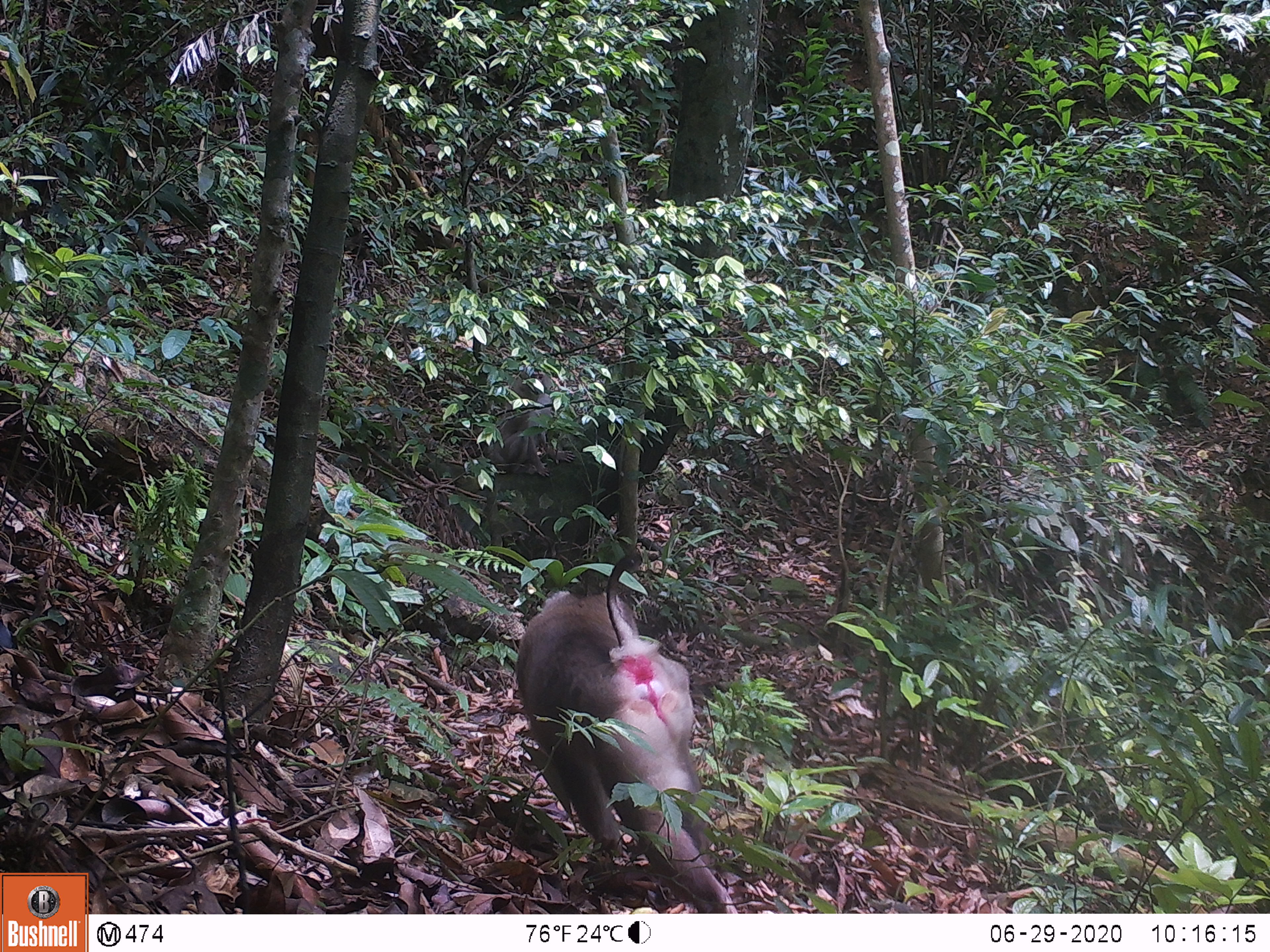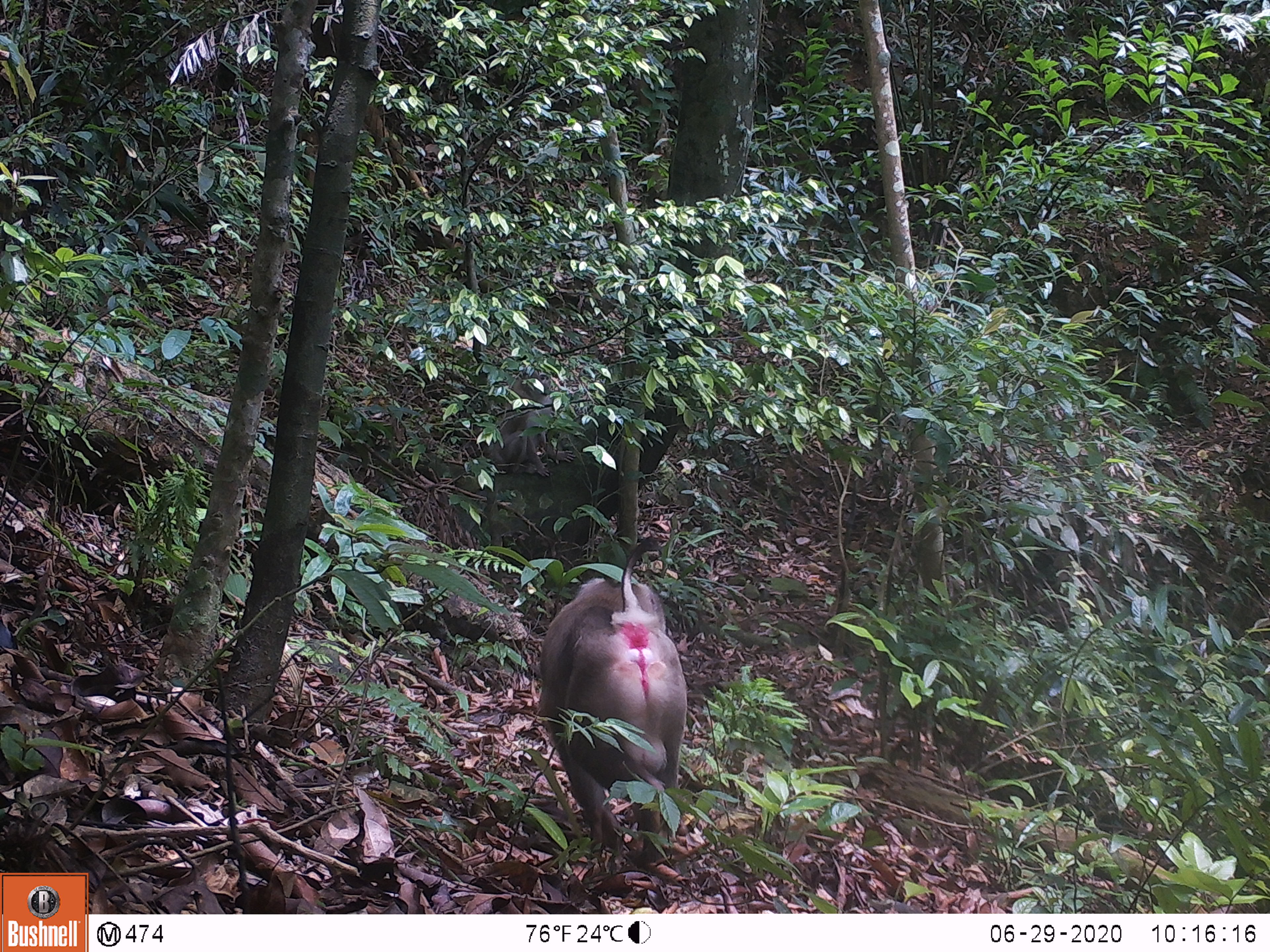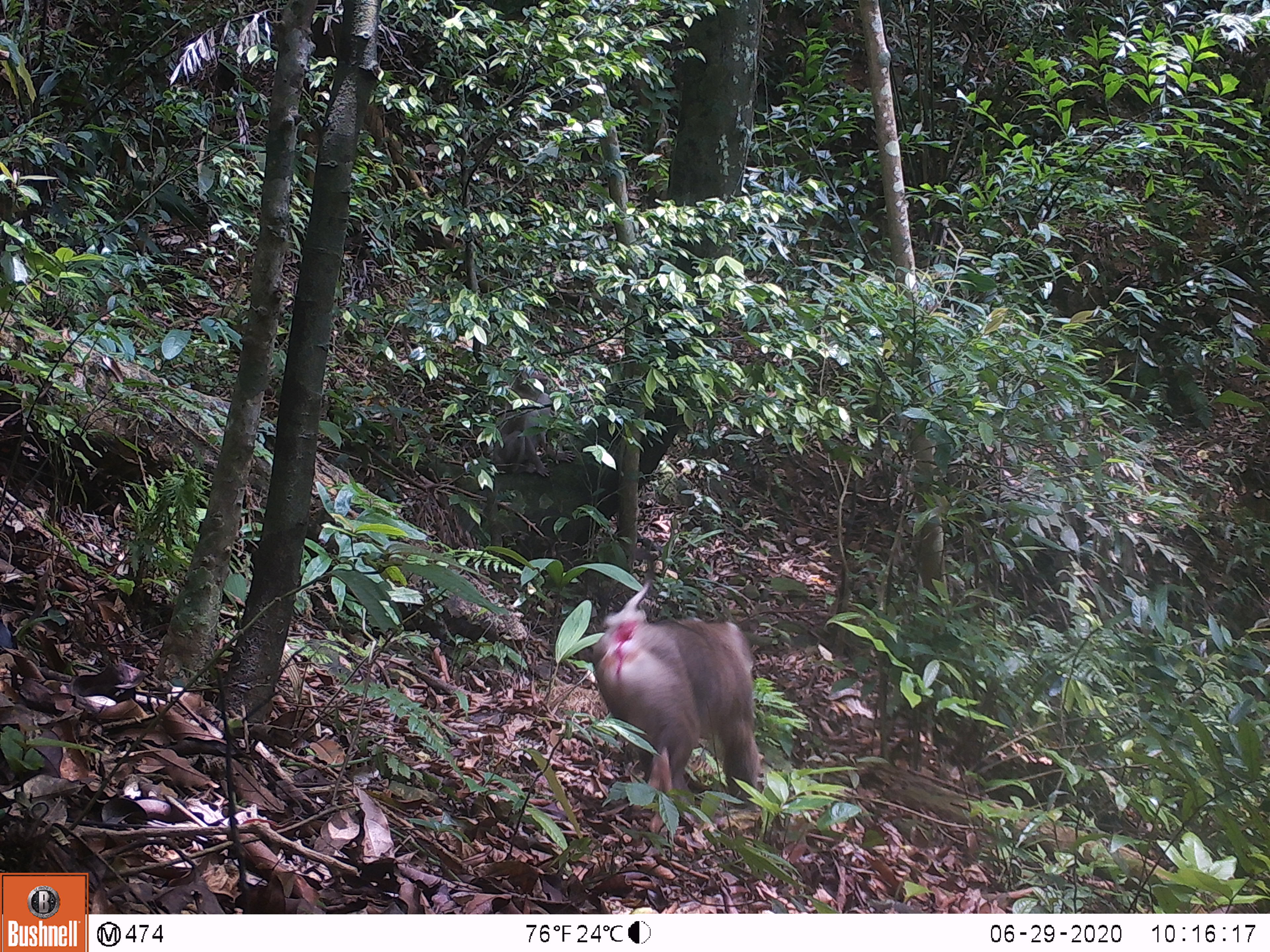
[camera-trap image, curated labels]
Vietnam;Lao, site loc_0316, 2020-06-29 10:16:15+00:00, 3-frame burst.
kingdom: Animalia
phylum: Chordata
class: Mammalia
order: Primates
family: Cercopithecidae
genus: Macaca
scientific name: Macaca nemestrina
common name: pig-tailed macaque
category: pig tailed macaque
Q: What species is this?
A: Pig tailed macaque (pig-tailed macaque) (Macaca nemestrina).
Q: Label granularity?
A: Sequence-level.